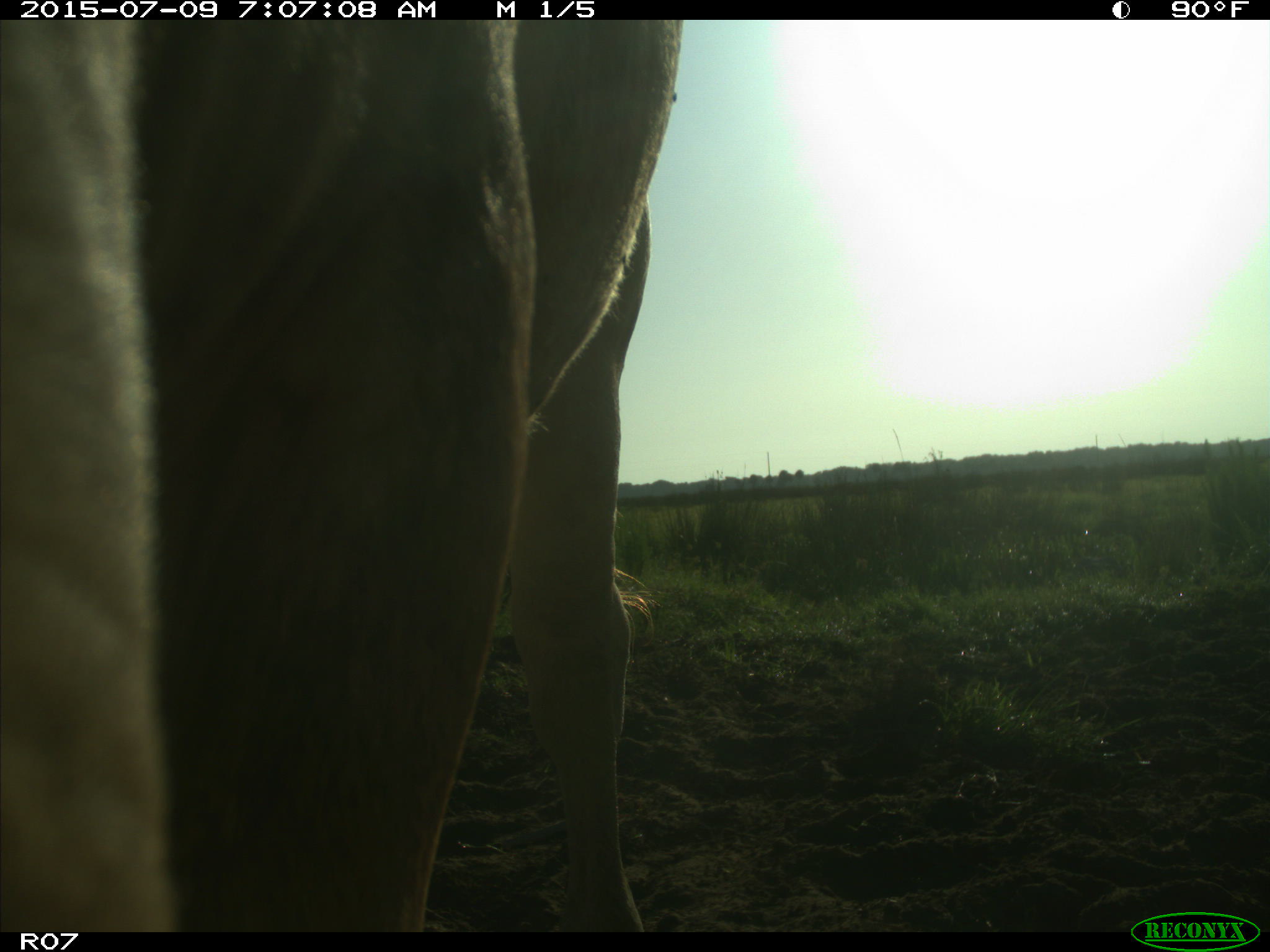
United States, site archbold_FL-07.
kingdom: Animalia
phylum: Chordata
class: Mammalia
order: Artiodactyla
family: Bovidae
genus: Bos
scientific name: Bos taurus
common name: domestic cow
Bos taurus (domestic cow).